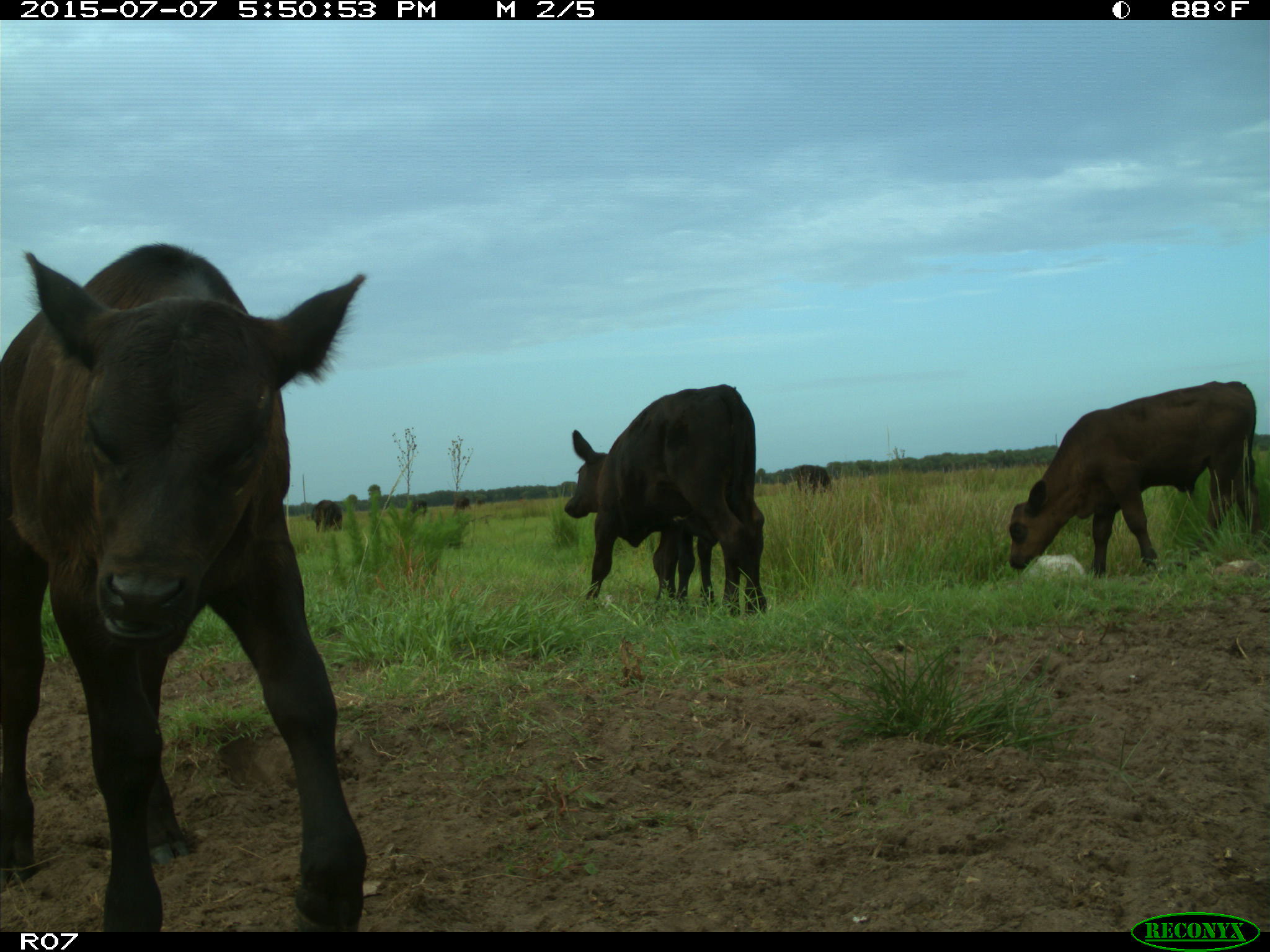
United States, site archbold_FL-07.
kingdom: Animalia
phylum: Chordata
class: Mammalia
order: Artiodactyla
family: Bovidae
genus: Bos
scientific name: Bos taurus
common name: domestic cow